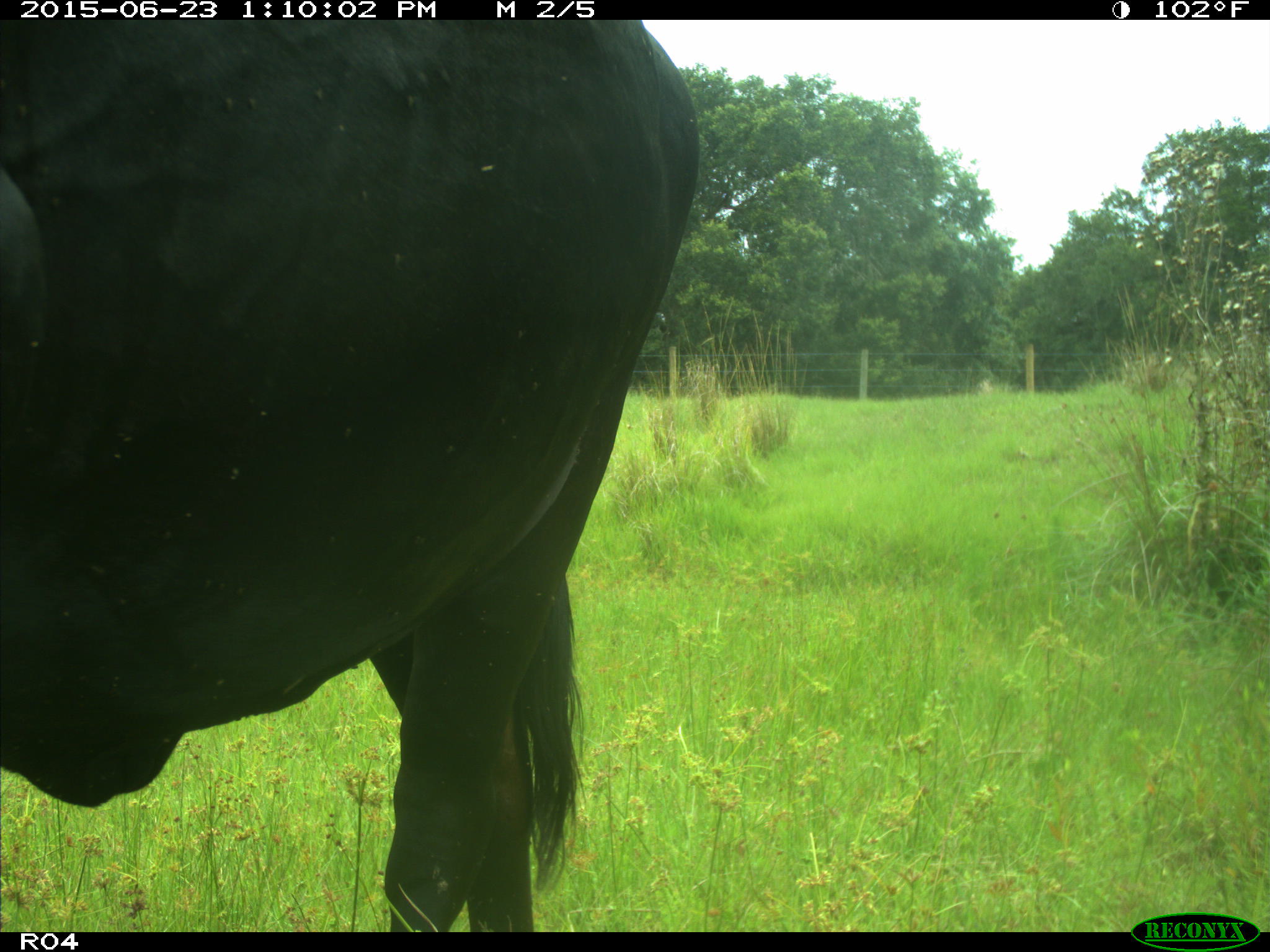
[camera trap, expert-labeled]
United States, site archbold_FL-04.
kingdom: Animalia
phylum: Chordata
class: Mammalia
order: Artiodactyla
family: Bovidae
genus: Bos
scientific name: Bos taurus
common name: domestic cow